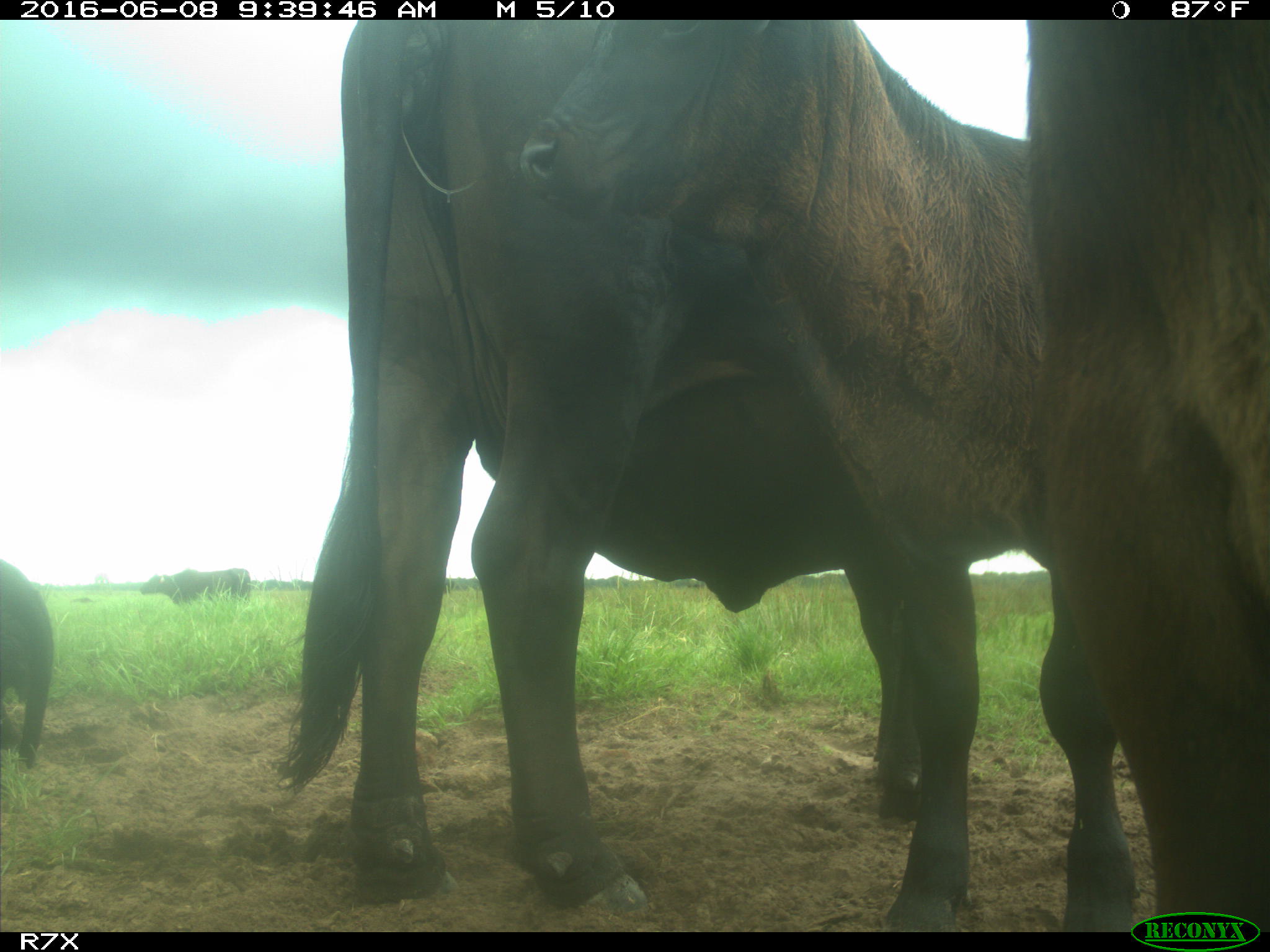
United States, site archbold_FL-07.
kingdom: Animalia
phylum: Chordata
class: Mammalia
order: Artiodactyla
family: Bovidae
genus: Bos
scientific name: Bos taurus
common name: domestic cow